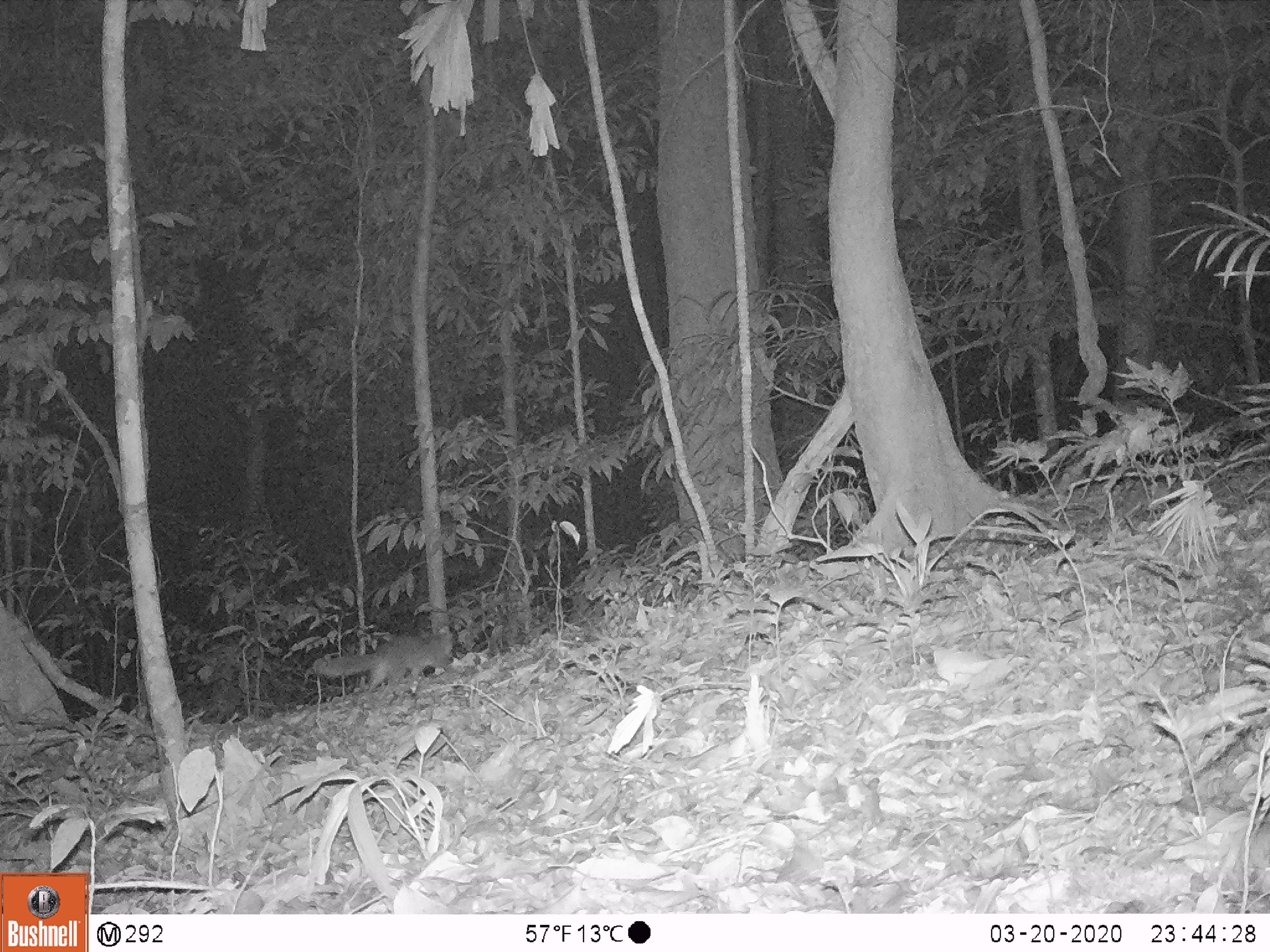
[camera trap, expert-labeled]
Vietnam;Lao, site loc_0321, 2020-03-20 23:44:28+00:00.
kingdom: Animalia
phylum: Chordata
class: Mammalia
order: Carnivora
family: Mustelidae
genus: Melogale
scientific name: Melogale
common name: ferret badger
Ferret badger (Melogale). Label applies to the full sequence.